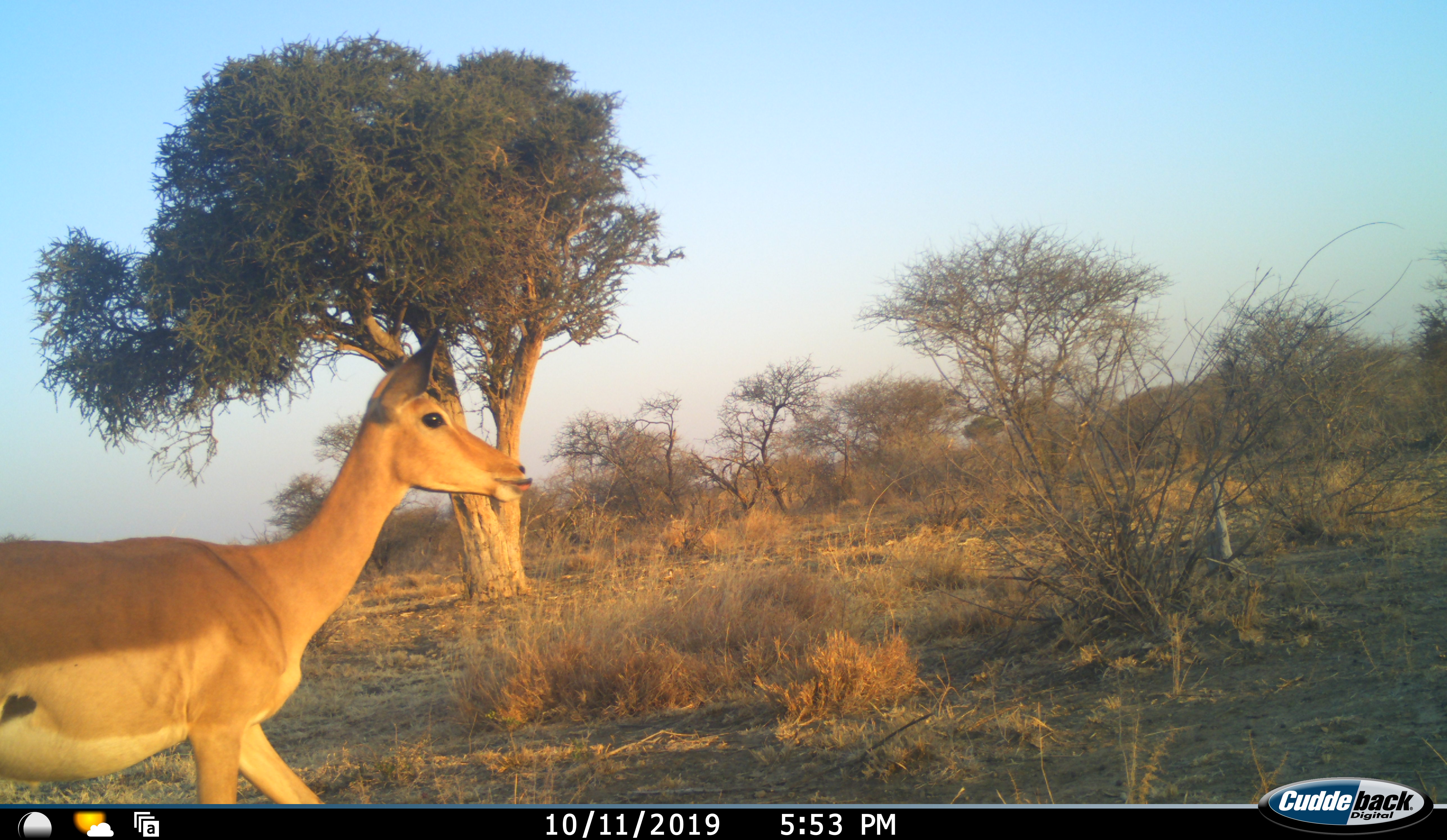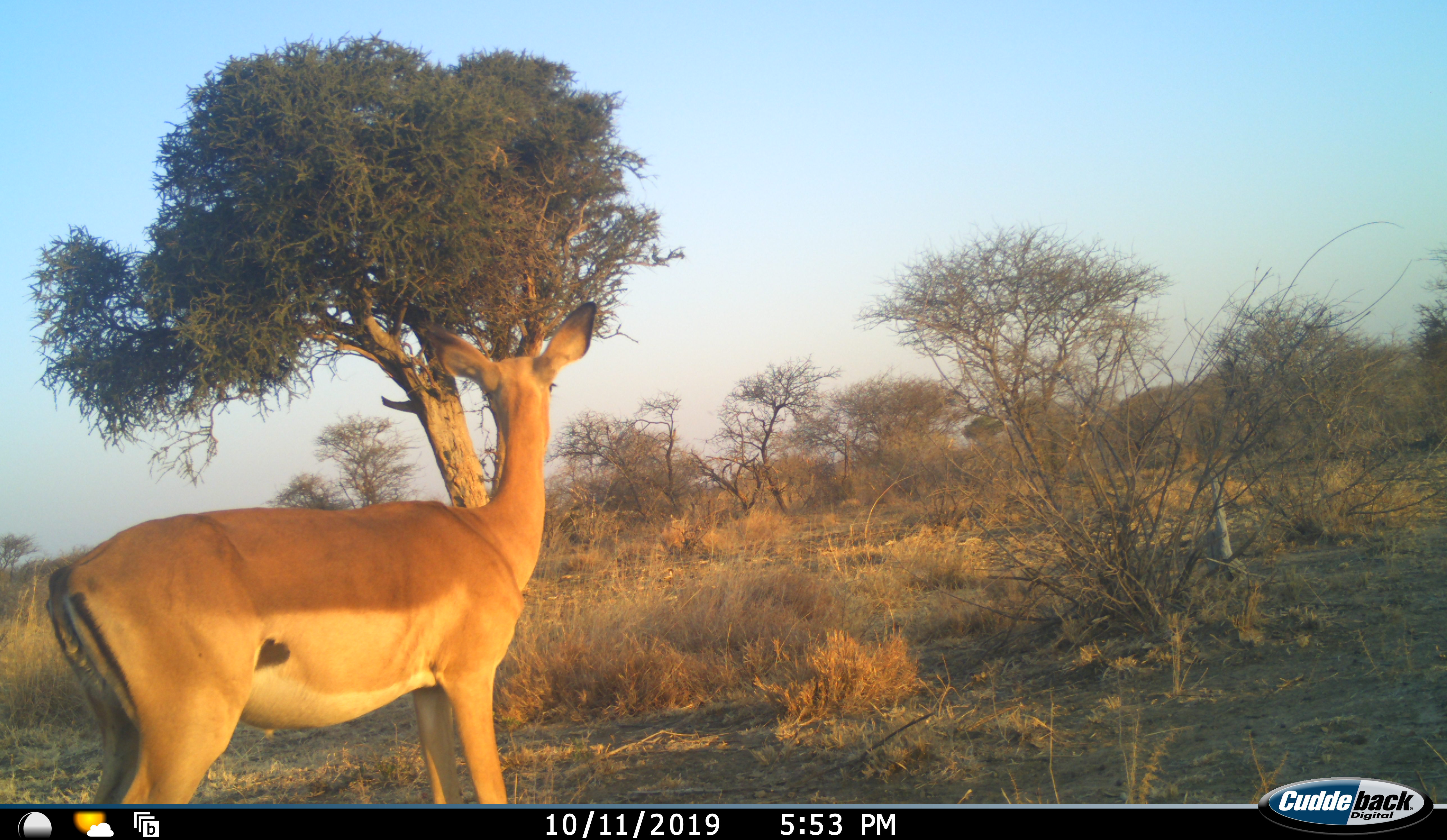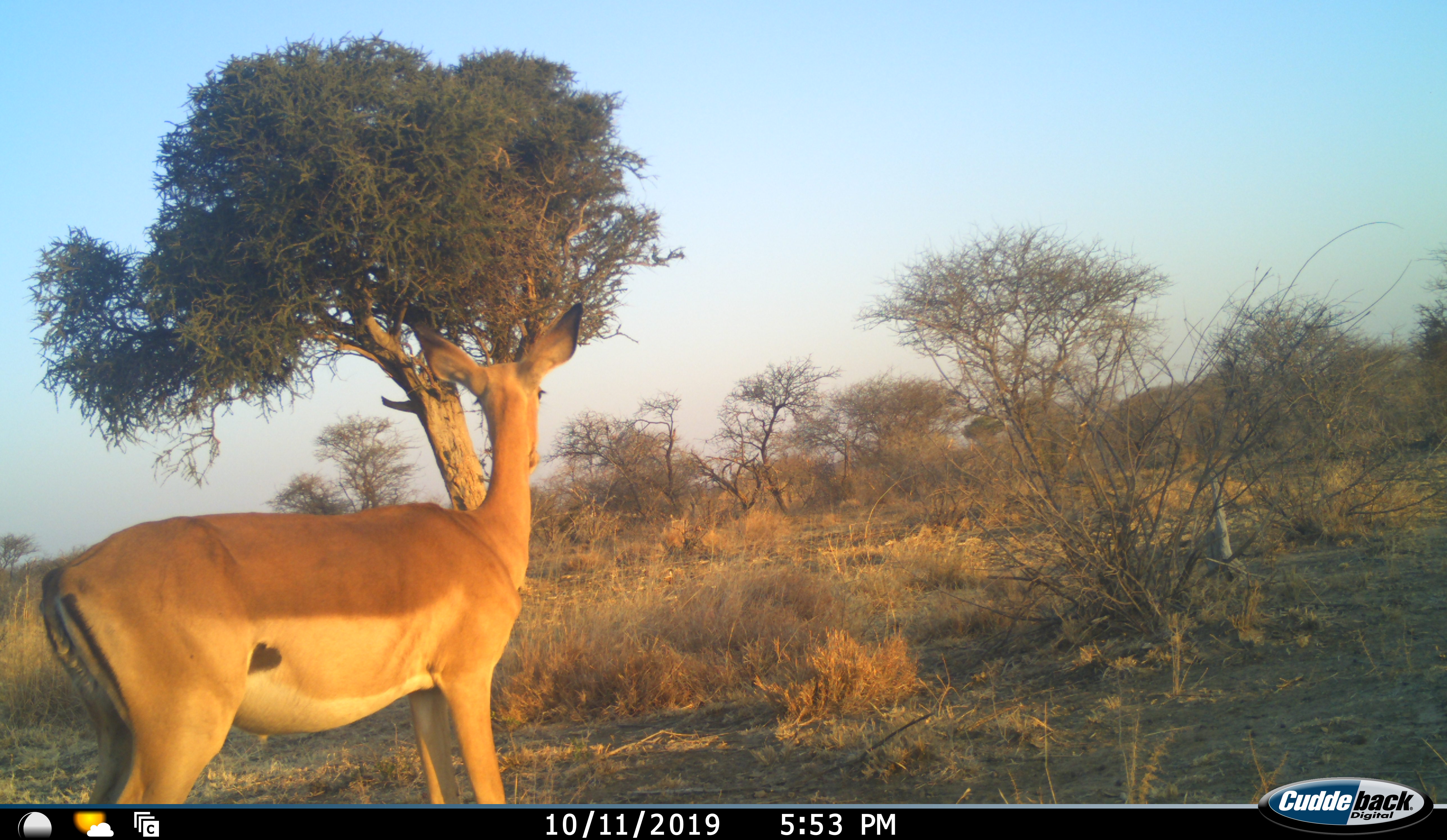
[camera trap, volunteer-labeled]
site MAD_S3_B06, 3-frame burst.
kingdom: Animalia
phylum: Chordata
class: Mammalia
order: Artiodactyla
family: Bovidae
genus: Aepyceros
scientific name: Aepyceros melampus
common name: impala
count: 1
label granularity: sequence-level